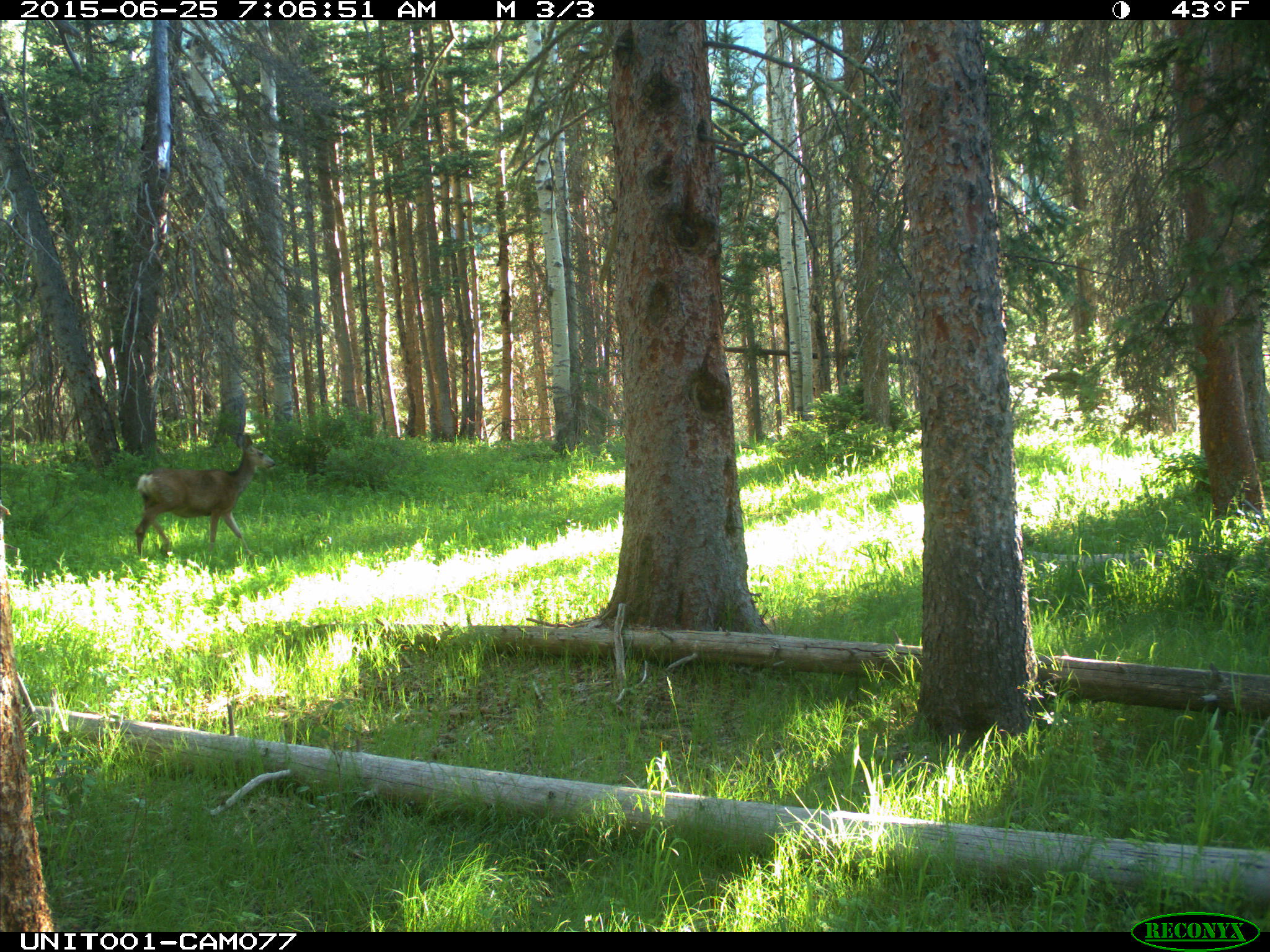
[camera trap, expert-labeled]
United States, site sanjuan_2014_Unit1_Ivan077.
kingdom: Animalia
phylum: Chordata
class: Mammalia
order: Artiodactyla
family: Cervidae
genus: Odocoileus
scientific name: Odocoileus hemionus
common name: mule deer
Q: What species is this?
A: Odocoileus hemionus (mule deer).